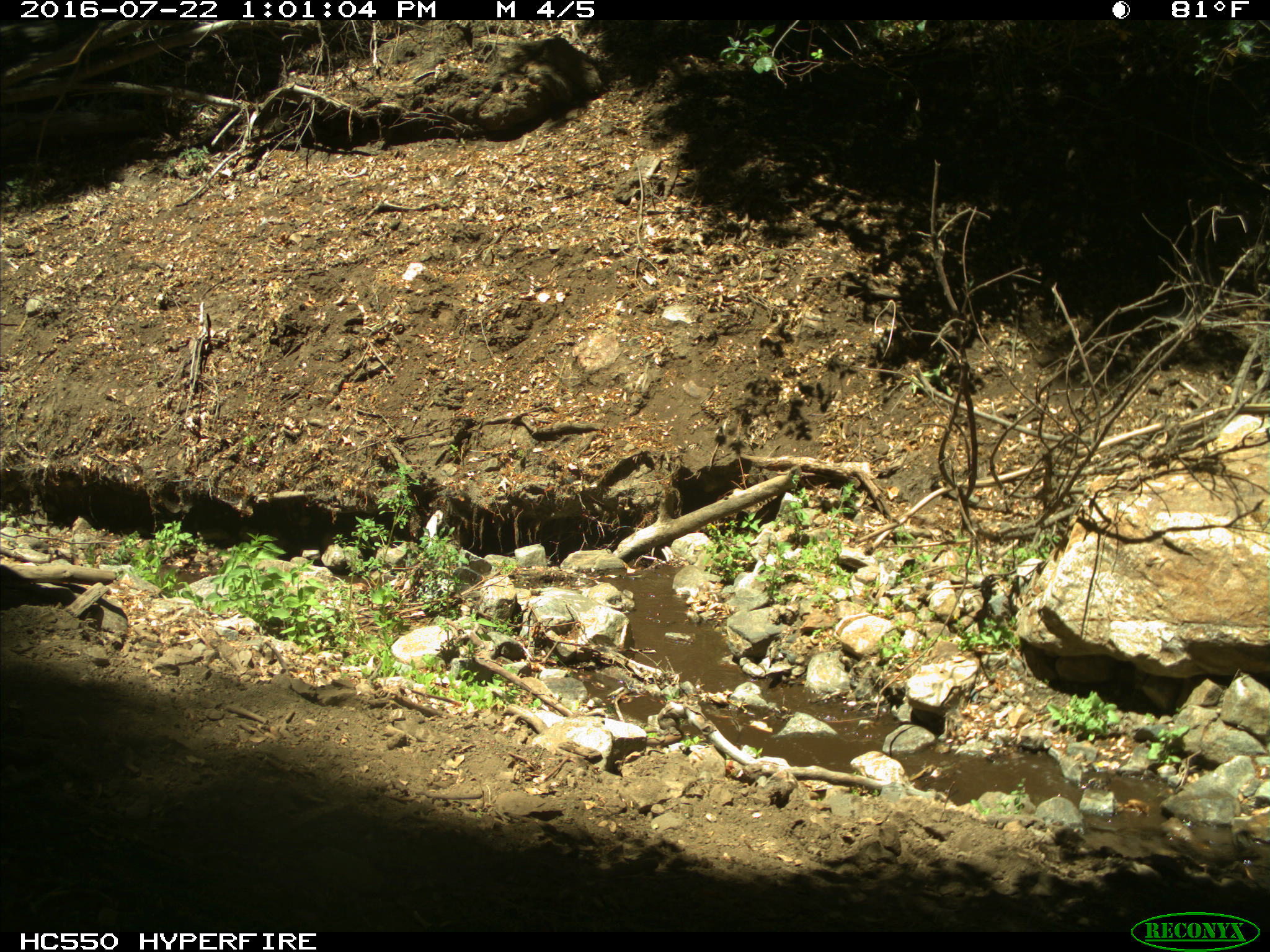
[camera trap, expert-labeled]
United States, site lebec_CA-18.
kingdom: Animalia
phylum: Chordata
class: Mammalia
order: Artiodactyla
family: Bovidae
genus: Bos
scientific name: Bos taurus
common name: domestic cow